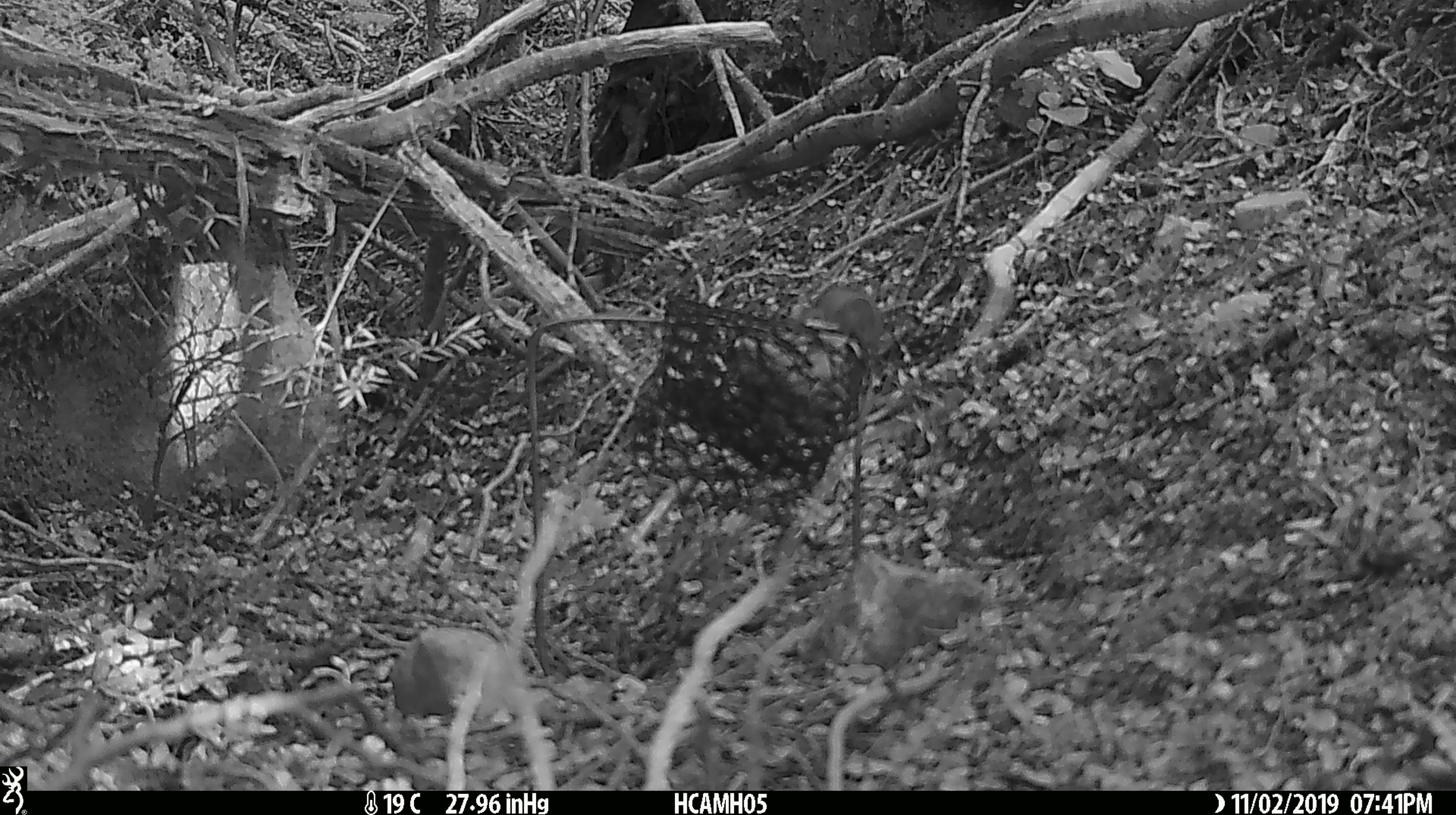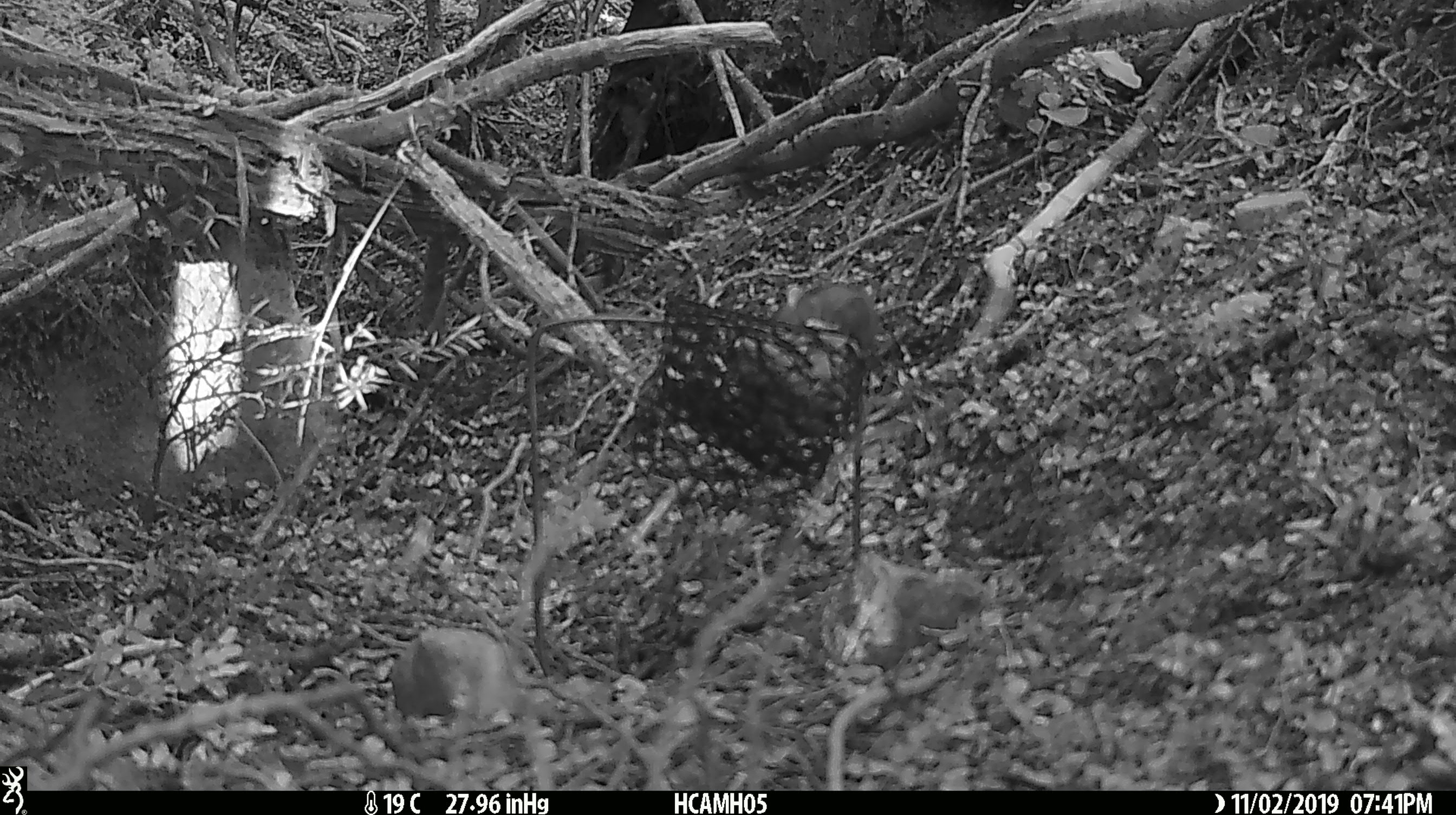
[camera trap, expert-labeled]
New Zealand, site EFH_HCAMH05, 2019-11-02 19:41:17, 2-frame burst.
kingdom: Animalia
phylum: Chordata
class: Mammalia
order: Rodentia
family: Muridae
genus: Mus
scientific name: Mus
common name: mouse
Mouse (Mus).